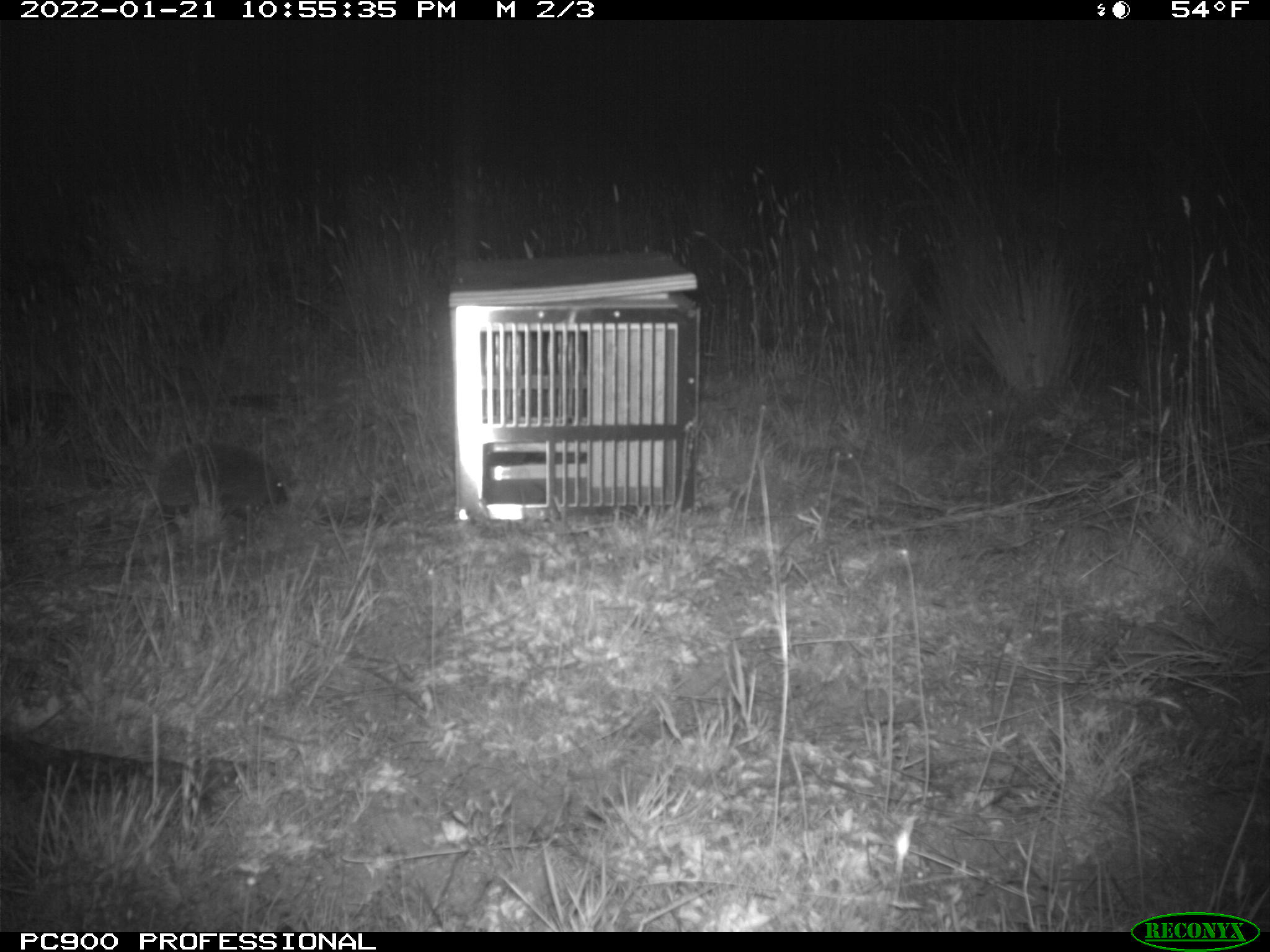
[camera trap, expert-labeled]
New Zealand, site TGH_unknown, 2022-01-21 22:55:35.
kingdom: Animalia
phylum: Chordata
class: Mammalia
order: Eulipotyphla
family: Erinaceidae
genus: Erinaceus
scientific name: Erinaceus europaeus europaeus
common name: european hedgehog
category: hedgehog